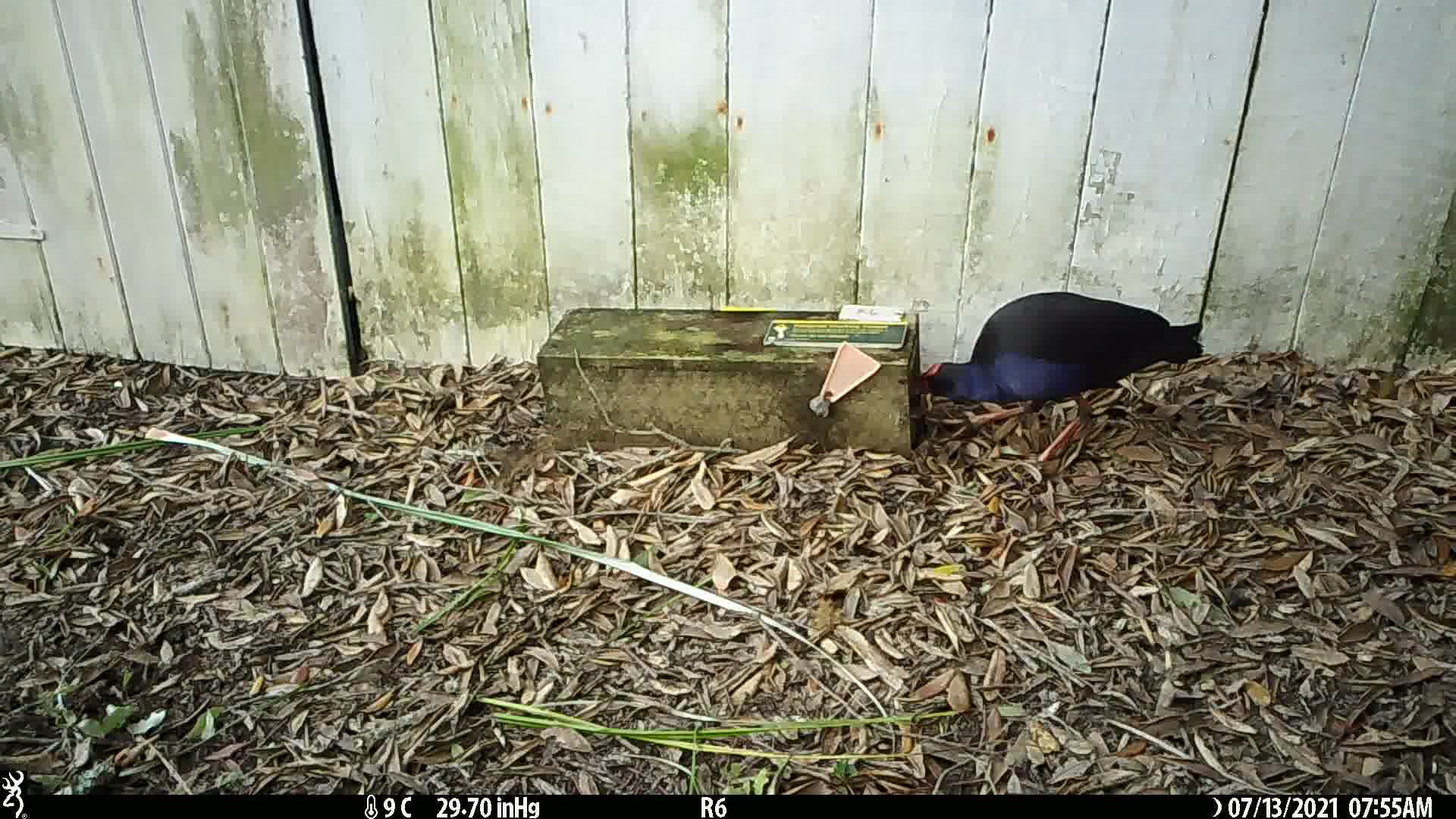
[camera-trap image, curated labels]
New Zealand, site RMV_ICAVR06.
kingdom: Animalia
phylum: Chordata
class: Aves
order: Gruiformes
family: Rallidae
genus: Porphyrio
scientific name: Porphyrio melanotus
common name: australasian swamphen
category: pukeko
Pukeko (australasian swamphen) (Porphyrio melanotus).